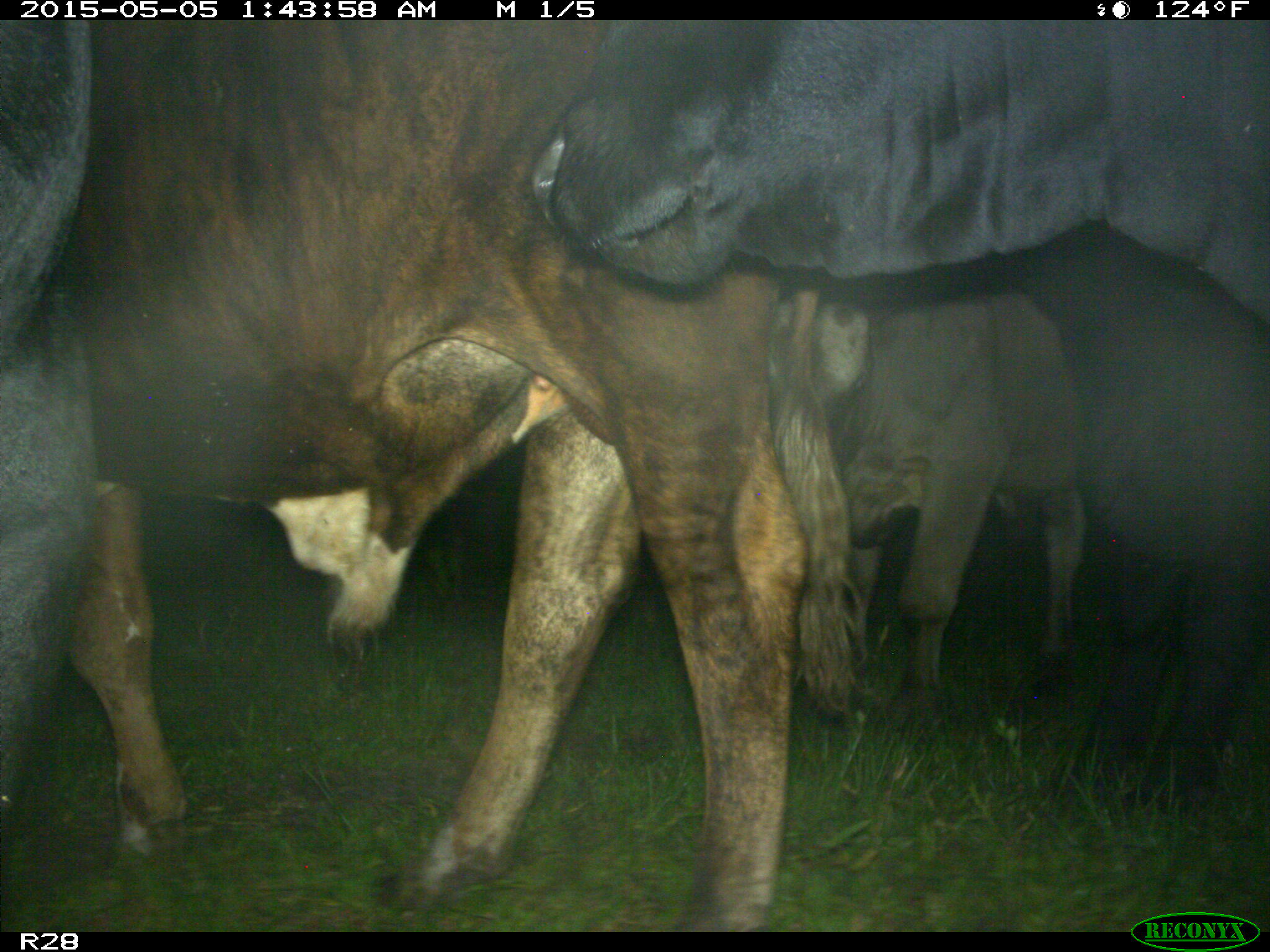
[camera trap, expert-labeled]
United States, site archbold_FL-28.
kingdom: Animalia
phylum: Chordata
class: Mammalia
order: Artiodactyla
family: Bovidae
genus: Bos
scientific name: Bos taurus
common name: domestic cow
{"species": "Bos taurus (domestic cow)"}